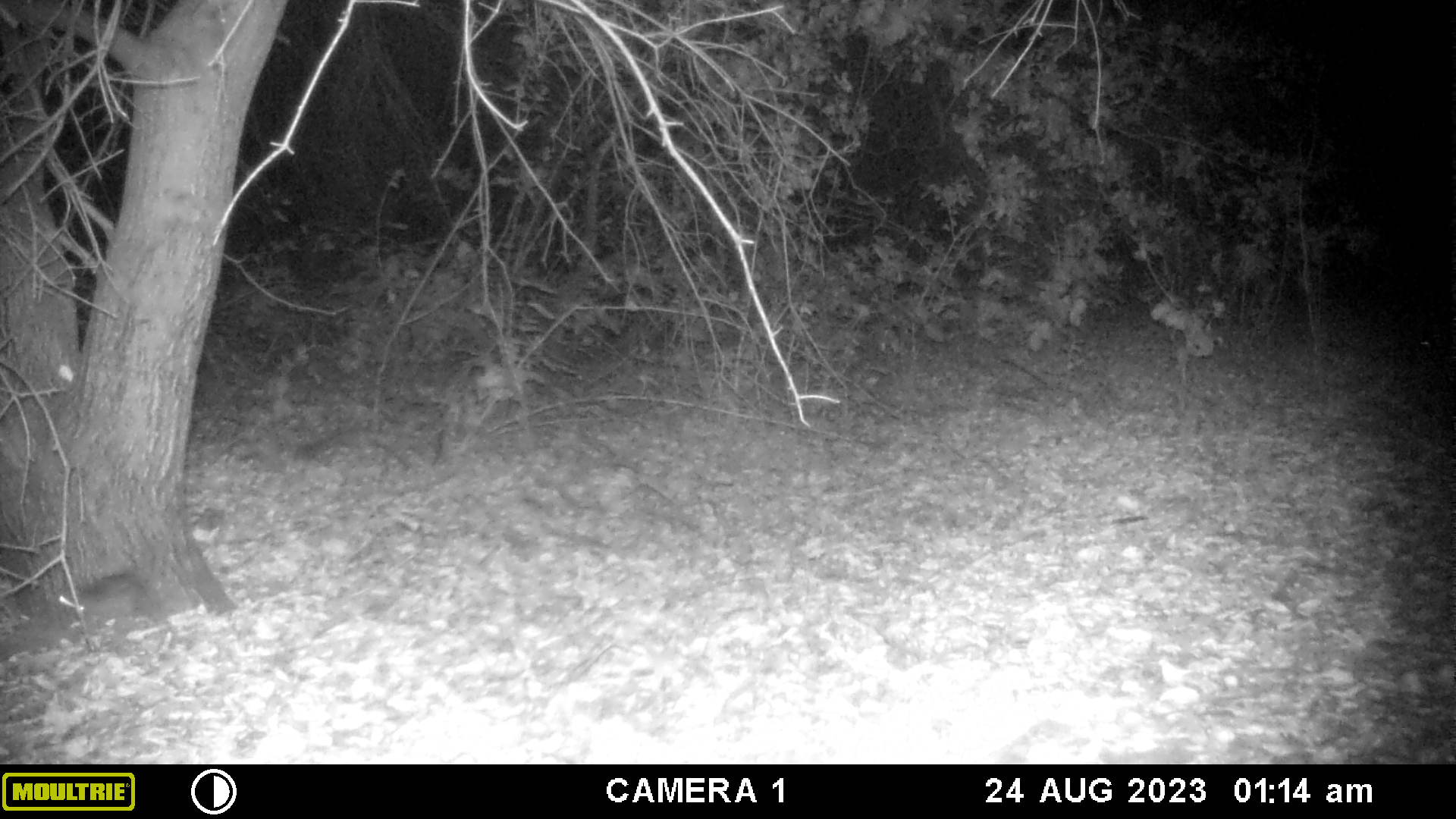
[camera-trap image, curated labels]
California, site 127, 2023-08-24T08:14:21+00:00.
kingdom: Animalia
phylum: Chordata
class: Mammalia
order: Rodentia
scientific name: Rodentia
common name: mouse or rat